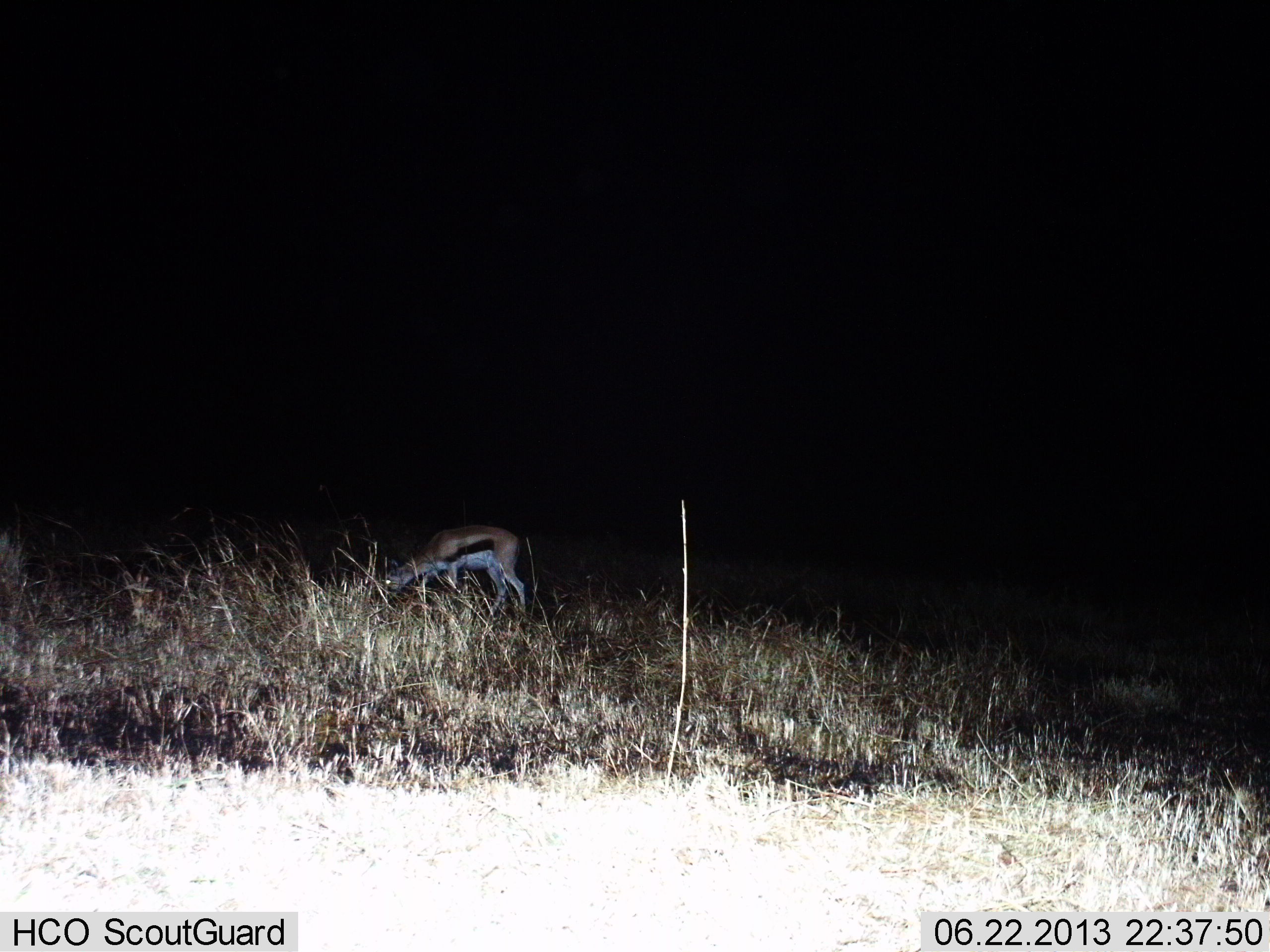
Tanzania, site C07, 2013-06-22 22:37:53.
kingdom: Animalia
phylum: Chordata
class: Mammalia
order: Artiodactyla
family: Bovidae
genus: Eudorcas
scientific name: Eudorcas thomsonii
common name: thomson's gazelle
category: gazellethomsons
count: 1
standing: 24%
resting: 0%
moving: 3%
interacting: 0%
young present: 0%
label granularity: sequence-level